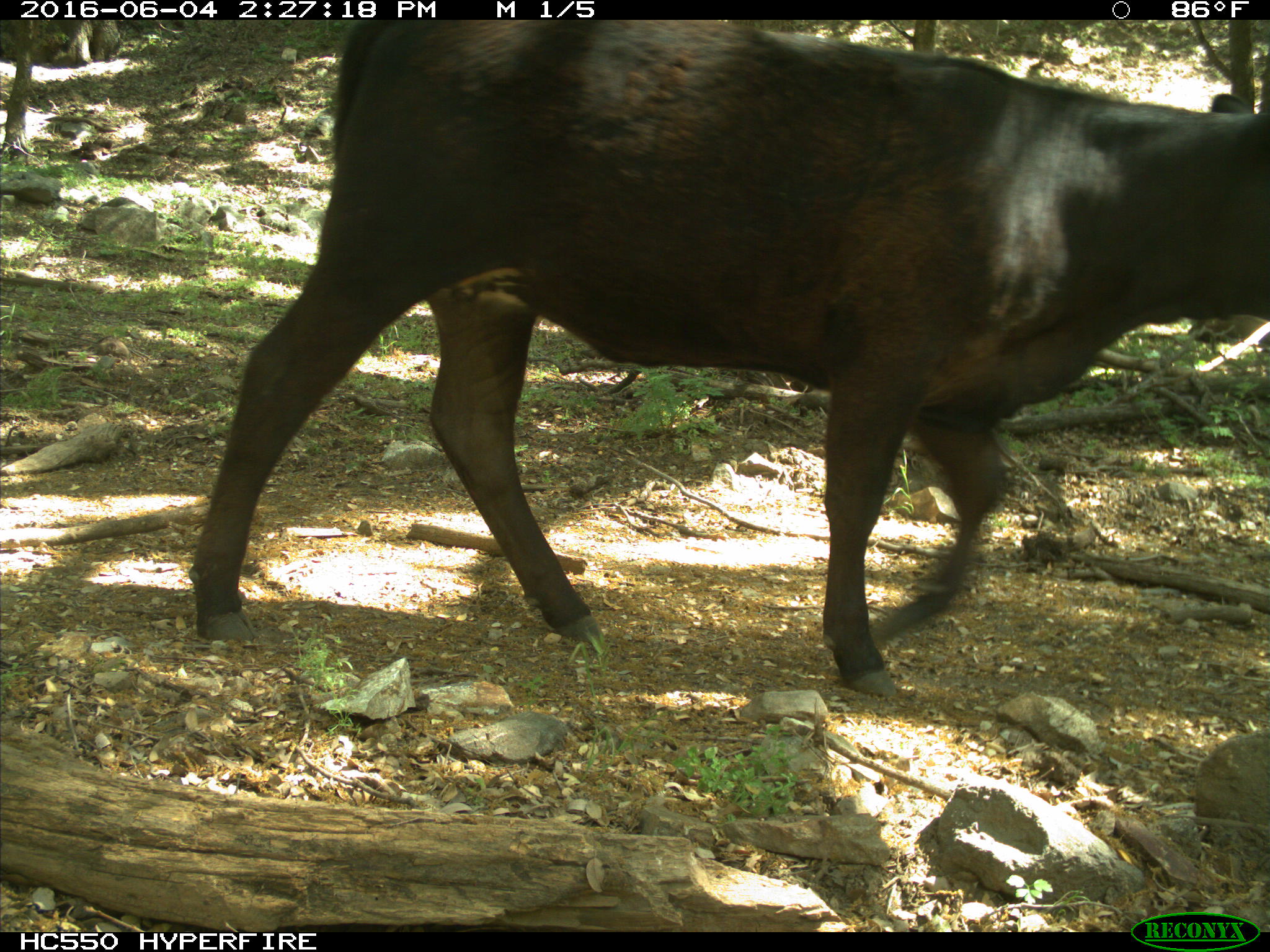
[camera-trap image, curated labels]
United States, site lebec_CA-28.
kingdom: Animalia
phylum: Chordata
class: Mammalia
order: Artiodactyla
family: Bovidae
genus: Bos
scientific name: Bos taurus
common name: domestic cow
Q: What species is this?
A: Bos taurus (domestic cow).